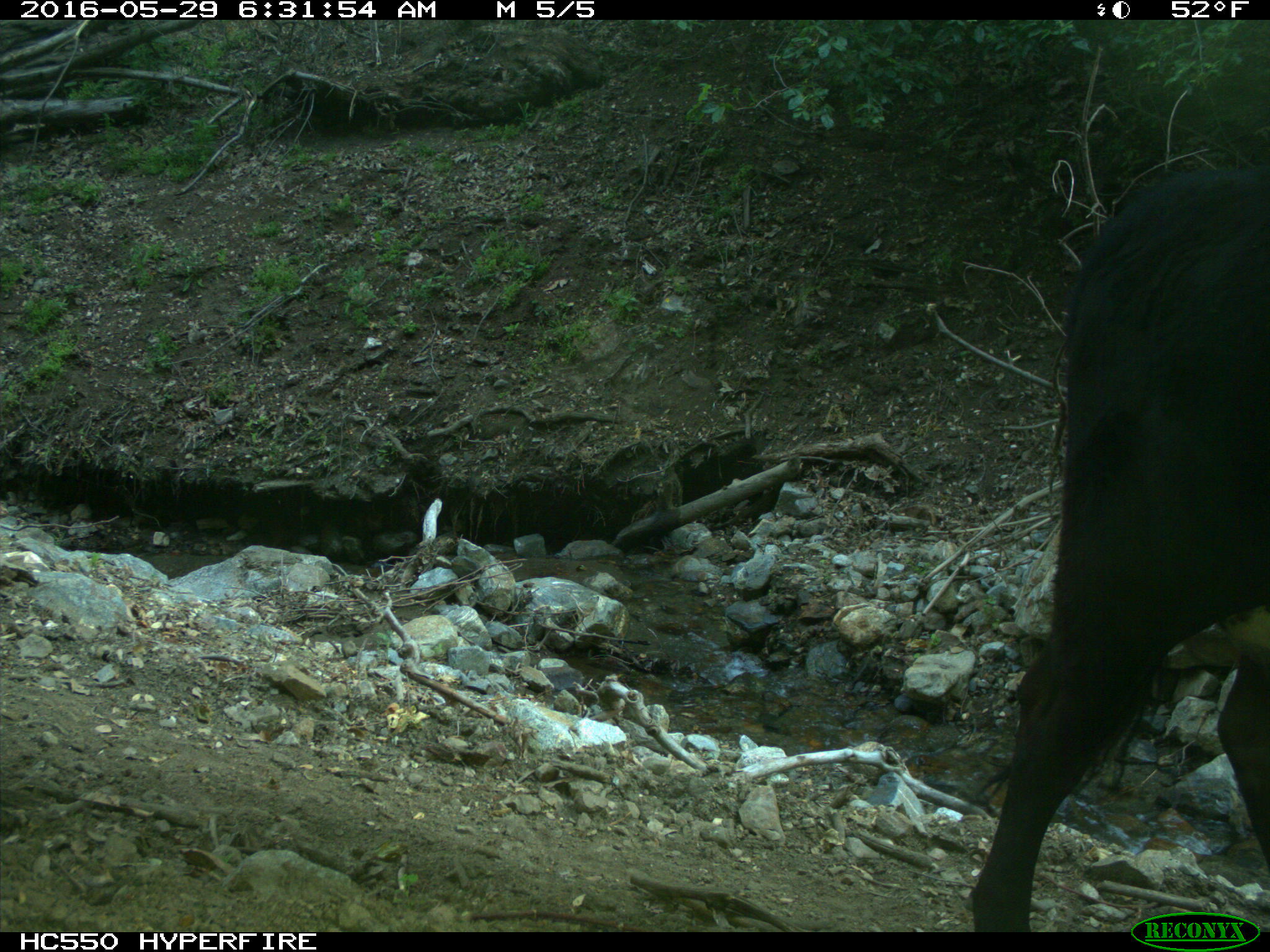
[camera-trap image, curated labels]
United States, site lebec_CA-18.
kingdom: Animalia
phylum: Chordata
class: Mammalia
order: Artiodactyla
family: Bovidae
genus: Bos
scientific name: Bos taurus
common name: domestic cow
Bos taurus (domestic cow).